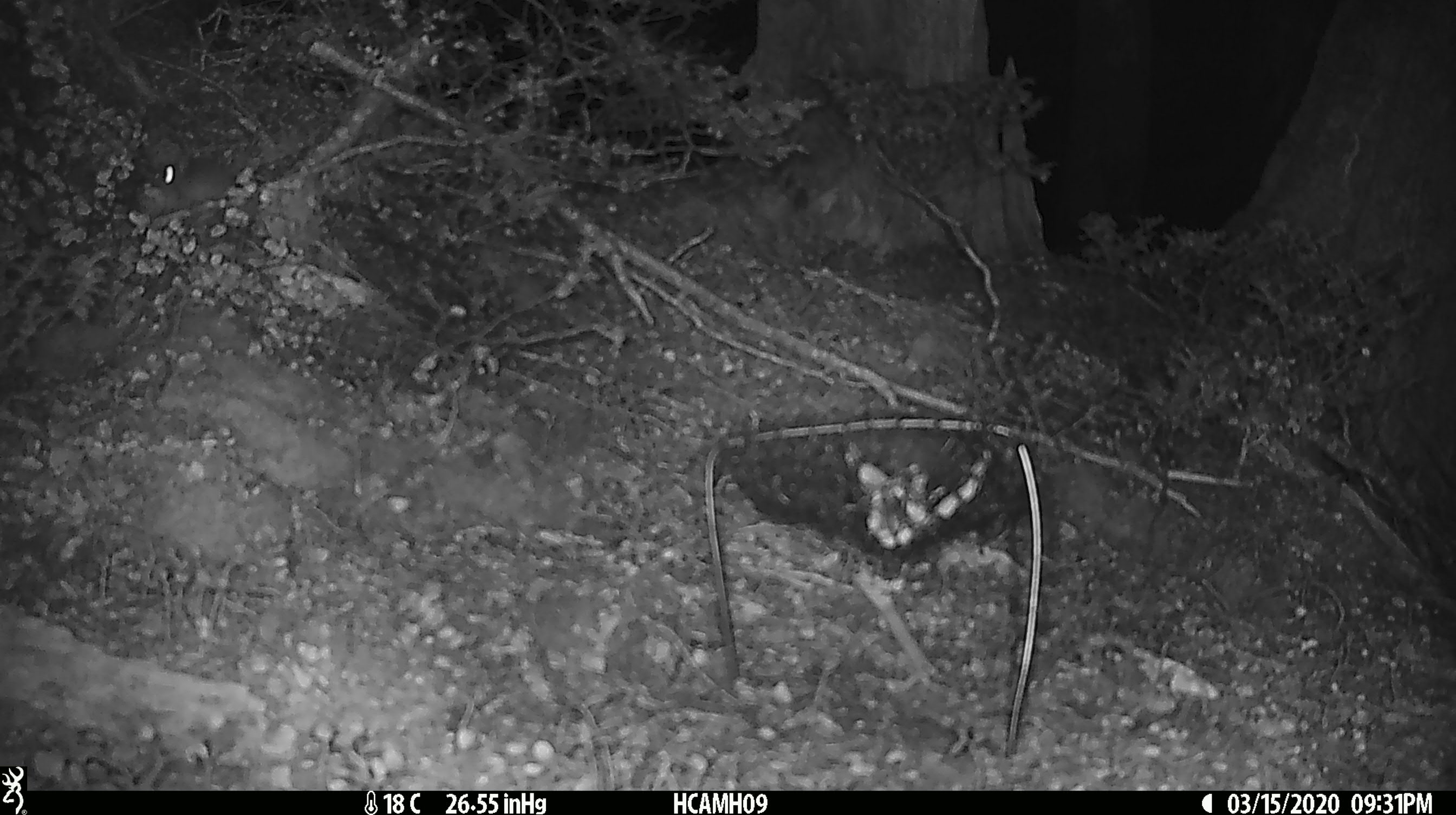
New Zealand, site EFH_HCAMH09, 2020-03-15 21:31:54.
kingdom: Animalia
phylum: Chordata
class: Mammalia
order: Rodentia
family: Muridae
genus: Mus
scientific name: Mus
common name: mouse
Mouse (Mus).